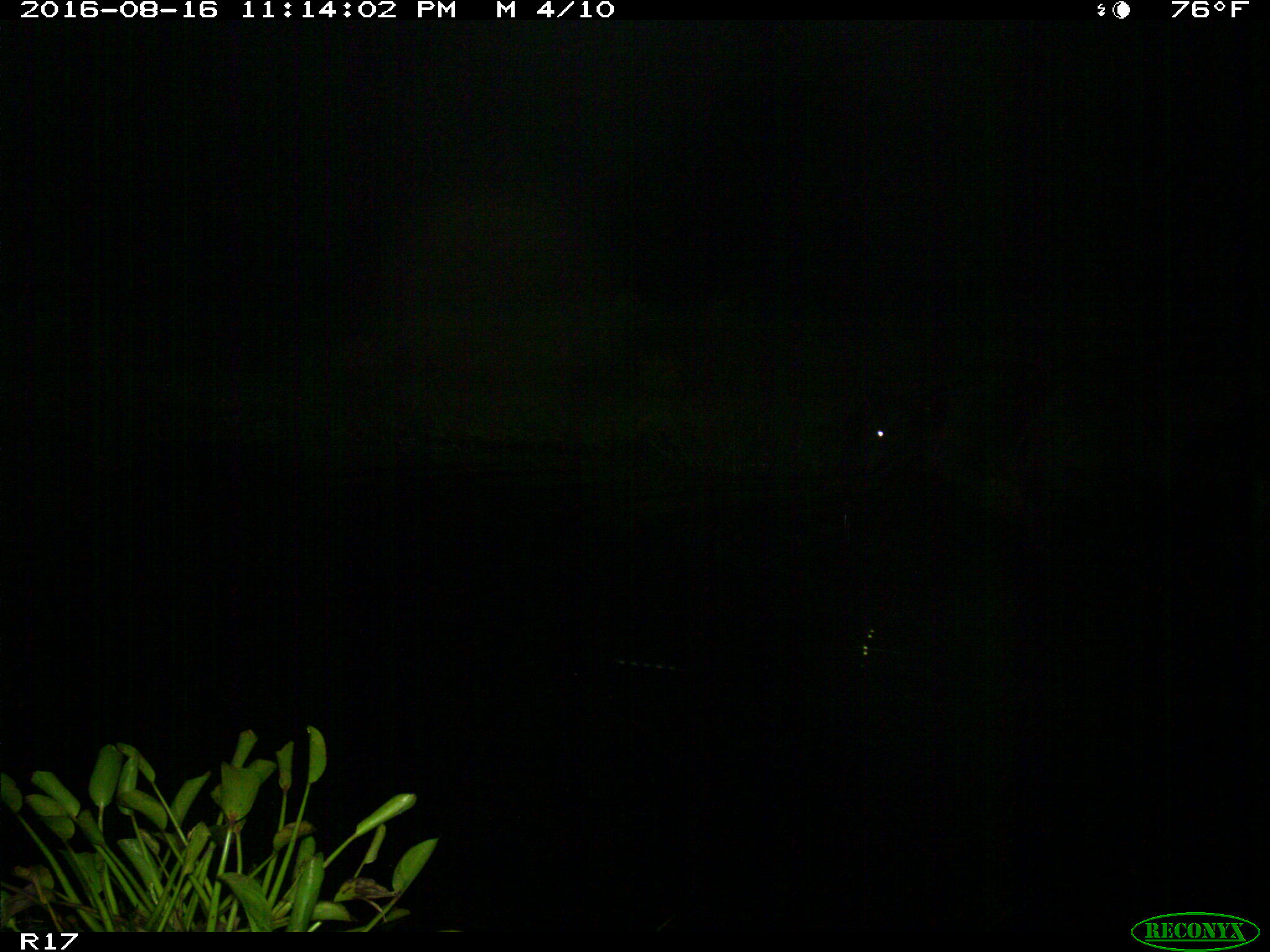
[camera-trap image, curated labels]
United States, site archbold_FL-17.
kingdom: Animalia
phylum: Chordata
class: Mammalia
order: Artiodactyla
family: Bovidae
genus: Bos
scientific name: Bos taurus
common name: domestic cow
Bos taurus (domestic cow).